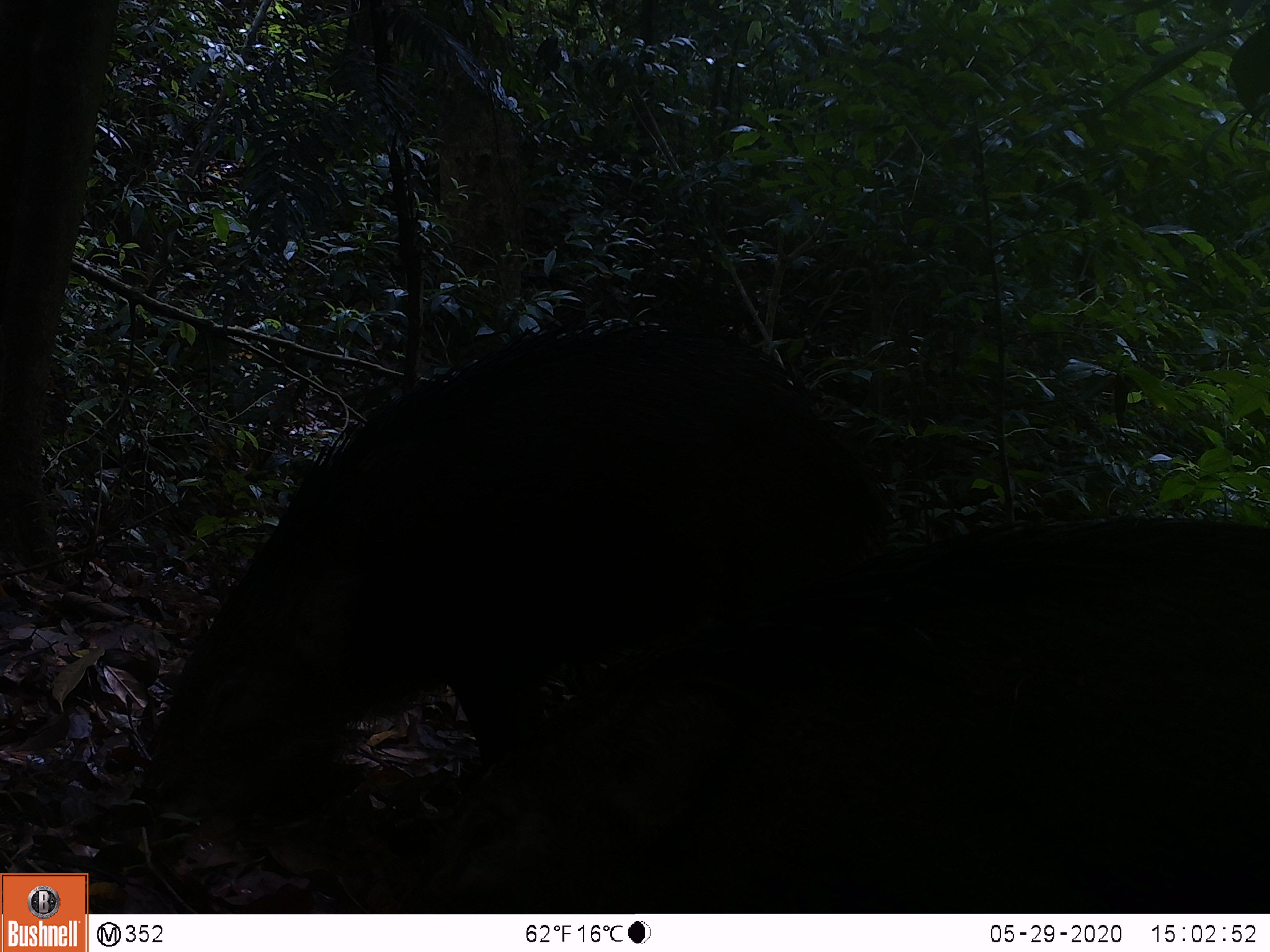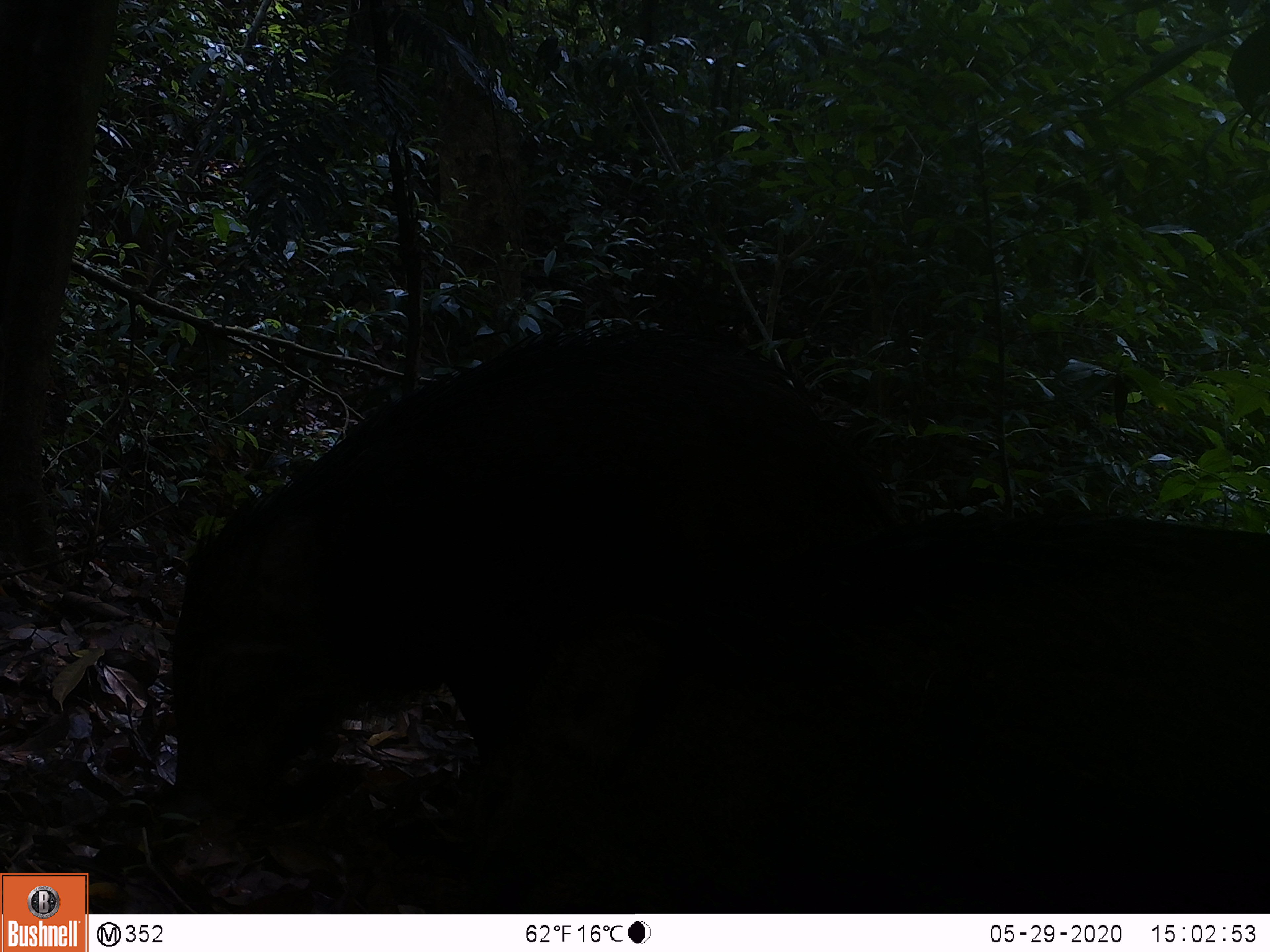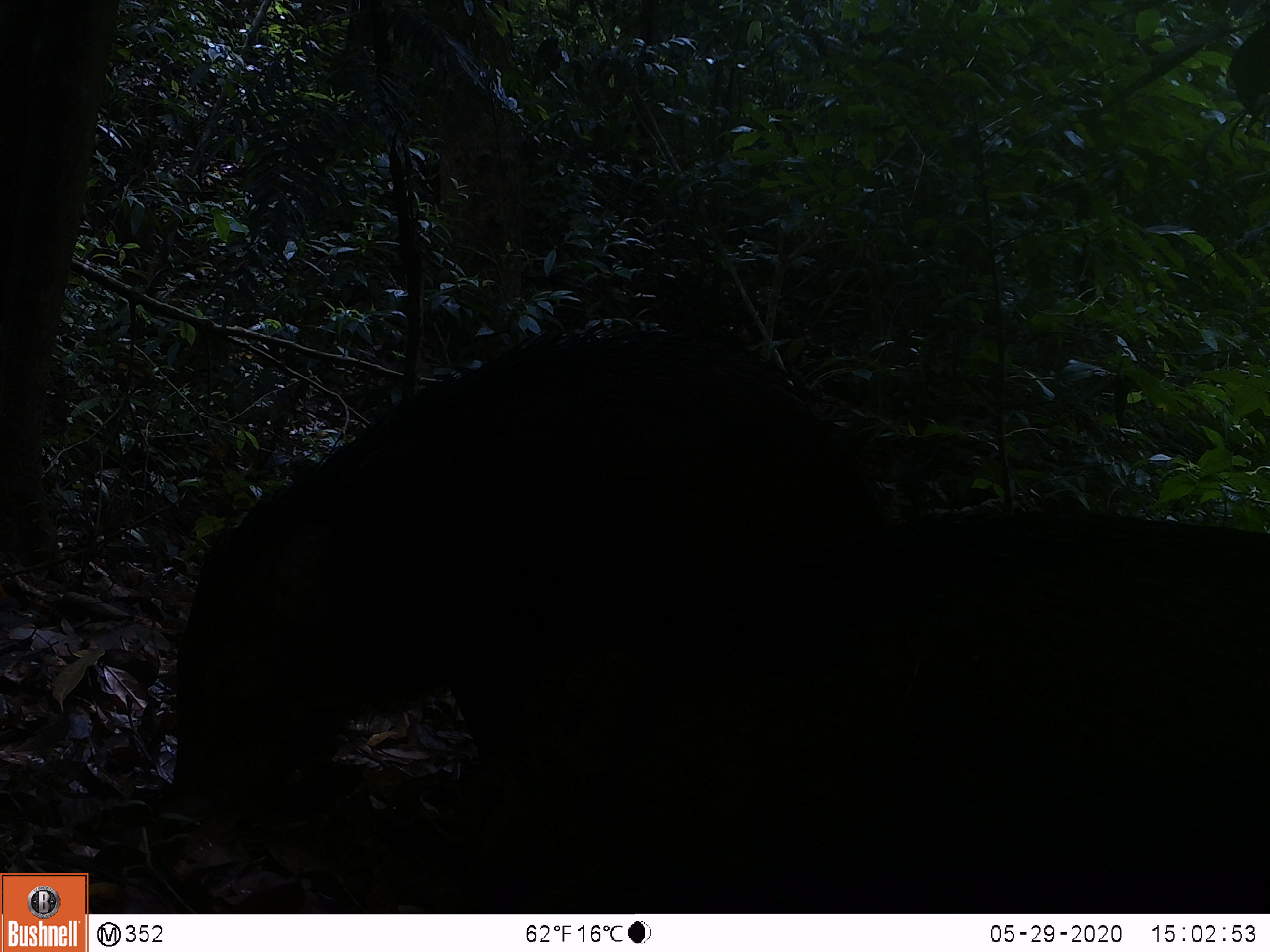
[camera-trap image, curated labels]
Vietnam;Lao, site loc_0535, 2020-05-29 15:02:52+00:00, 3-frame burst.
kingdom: Animalia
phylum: Chordata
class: Mammalia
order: Artiodactyla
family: Suidae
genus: Sus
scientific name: Sus scrofa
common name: eurasian wild pig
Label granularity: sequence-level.